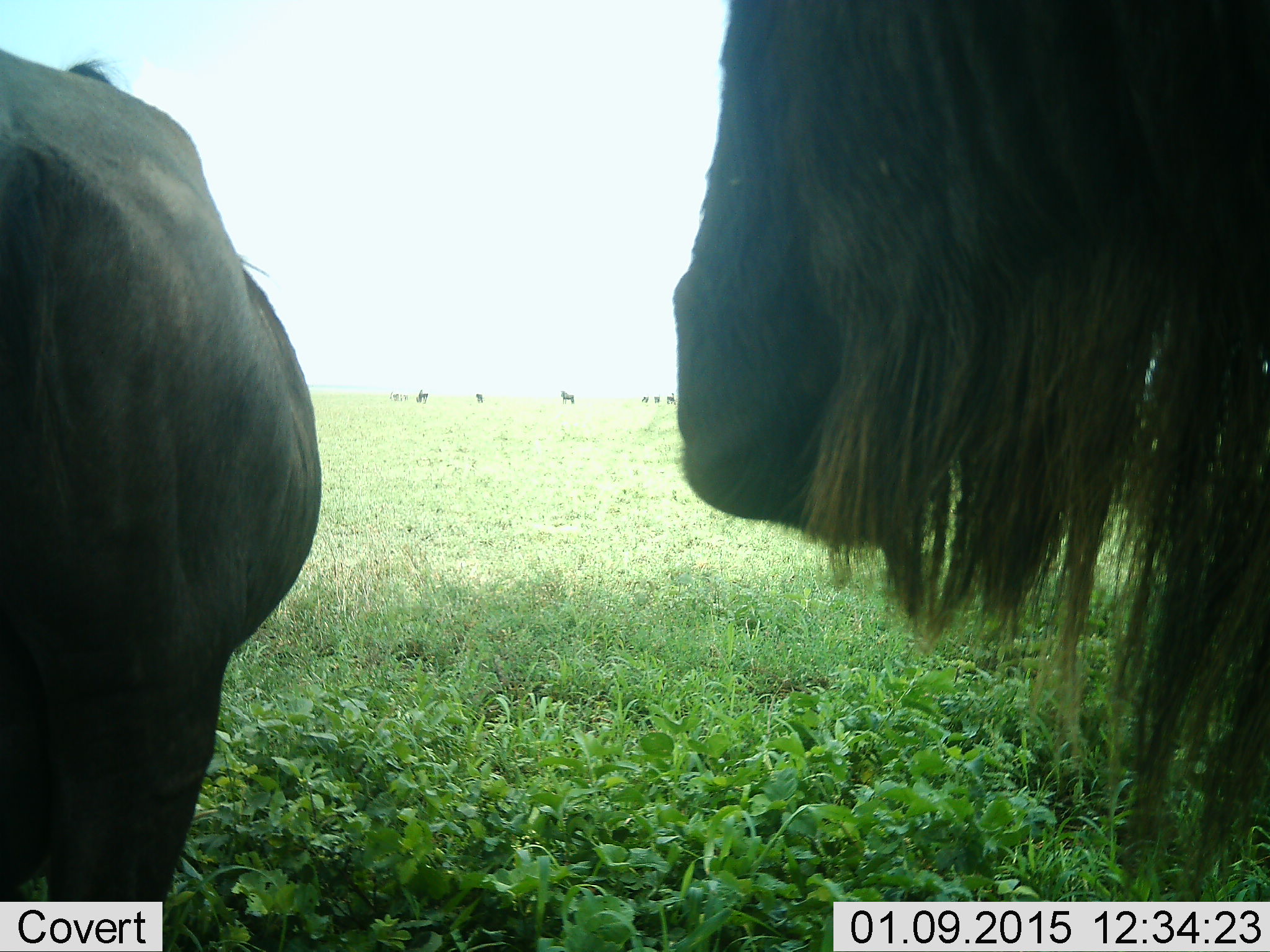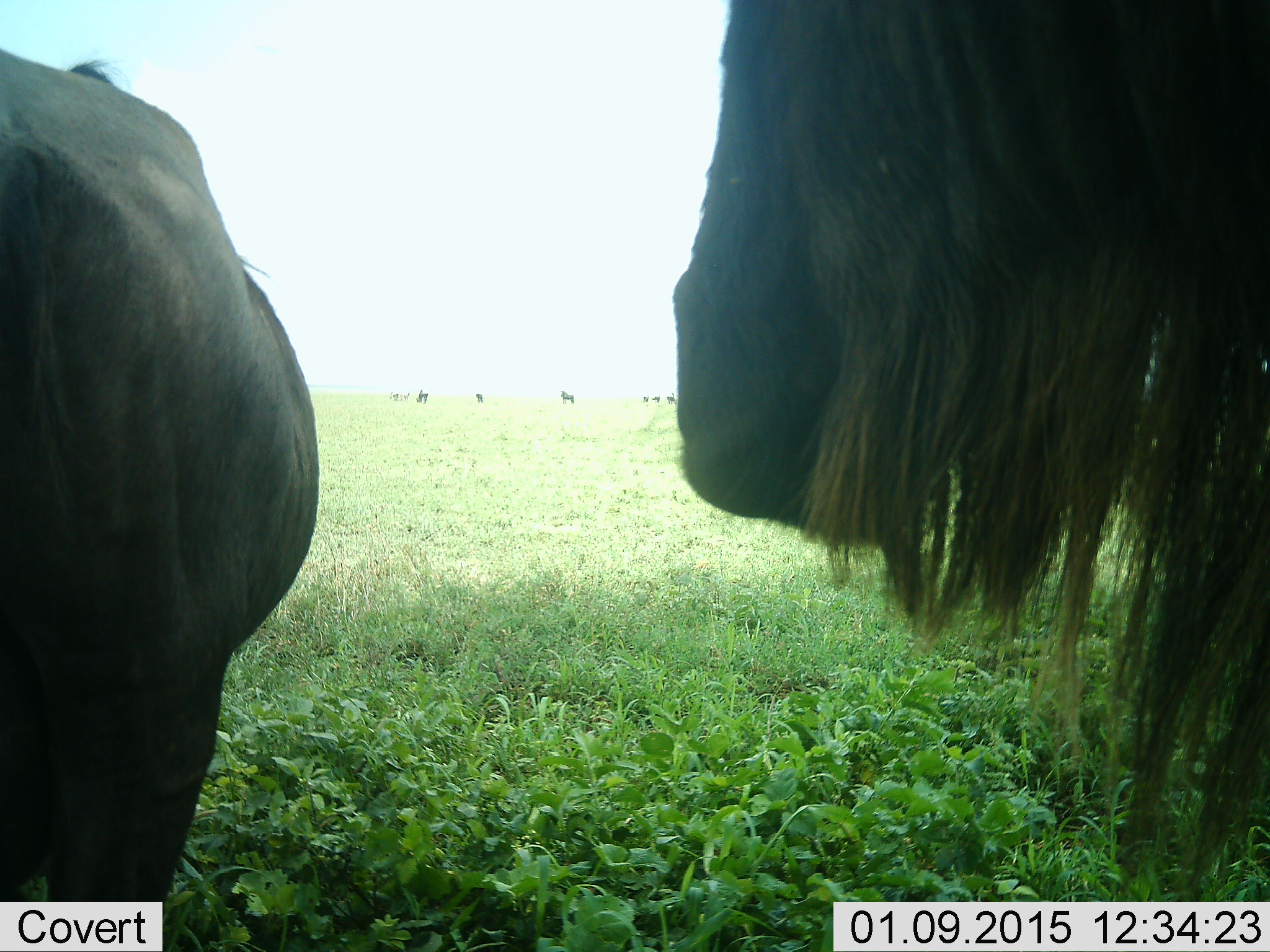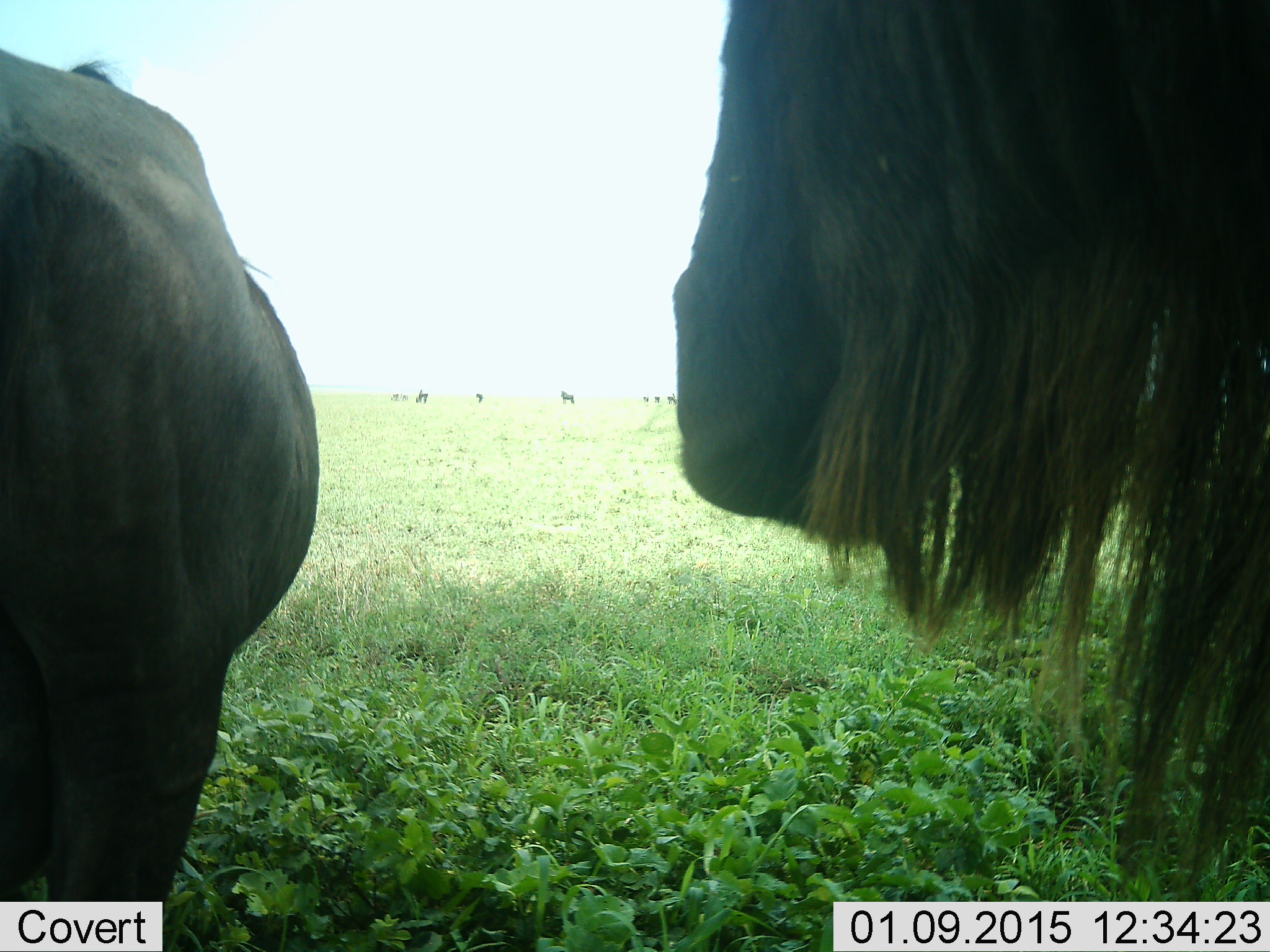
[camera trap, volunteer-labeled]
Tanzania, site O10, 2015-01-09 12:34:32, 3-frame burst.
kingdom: Animalia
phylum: Chordata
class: Mammalia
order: Artiodactyla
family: Bovidae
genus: Connochaetes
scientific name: Connochaetes taurinus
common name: blue wildebeest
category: wildebeest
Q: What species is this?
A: Wildebeest (blue wildebeest) (Connochaetes taurinus).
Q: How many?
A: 8.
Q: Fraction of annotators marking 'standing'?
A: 80%.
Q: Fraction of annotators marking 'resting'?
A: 20%.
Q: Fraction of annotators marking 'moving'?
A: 0%.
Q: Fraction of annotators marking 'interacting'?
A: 0%.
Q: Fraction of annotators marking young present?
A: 0%.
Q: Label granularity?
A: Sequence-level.